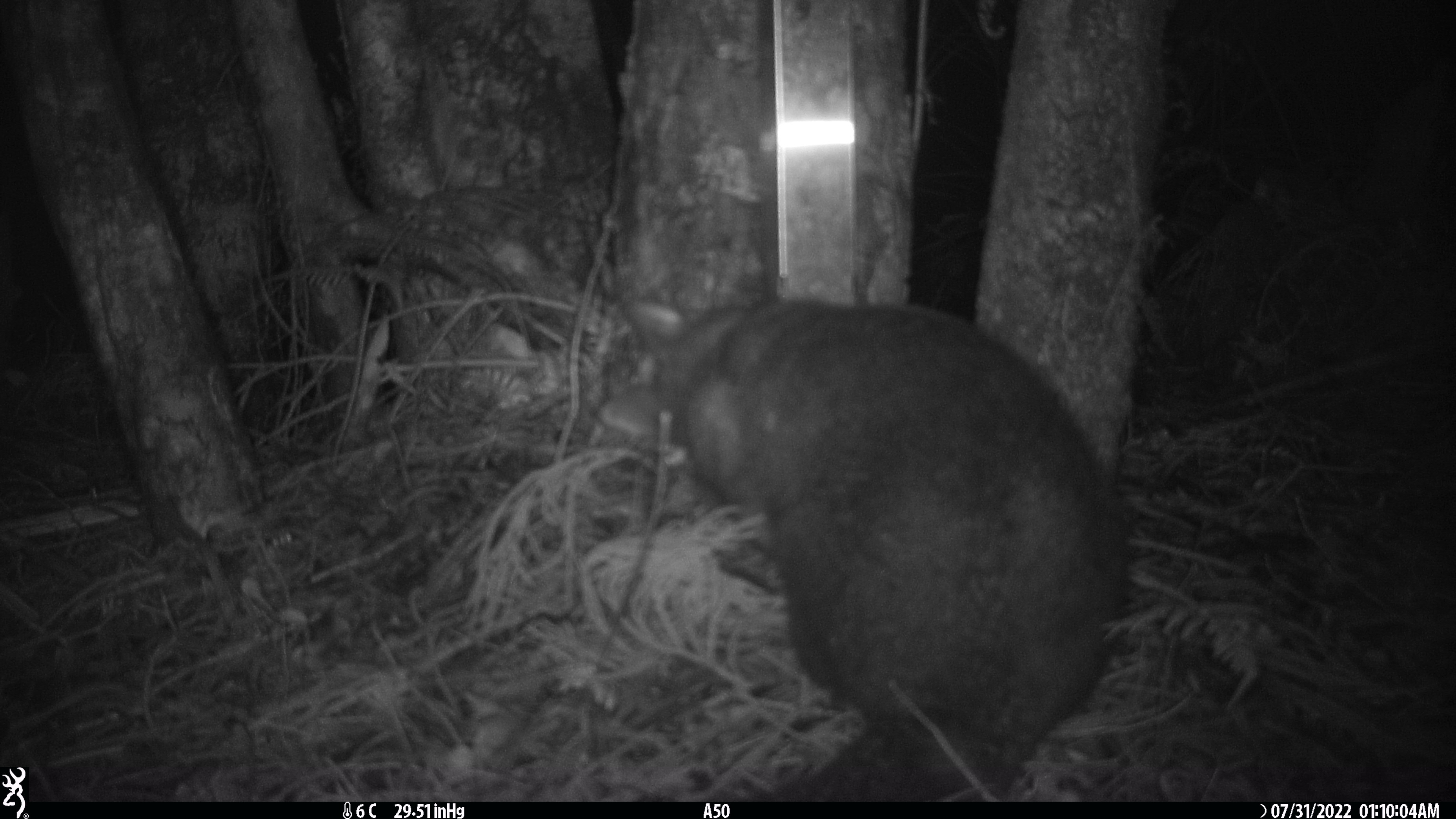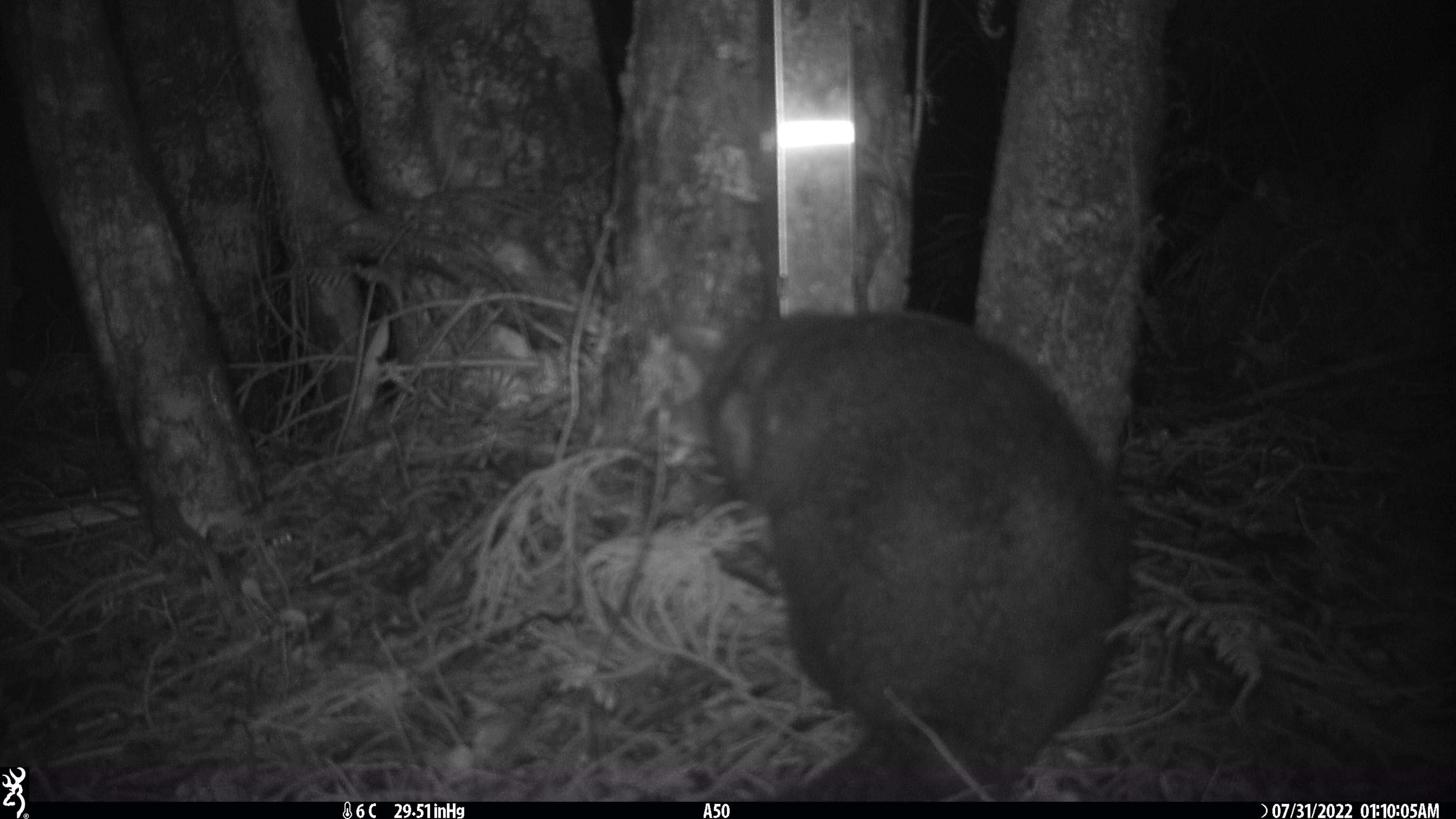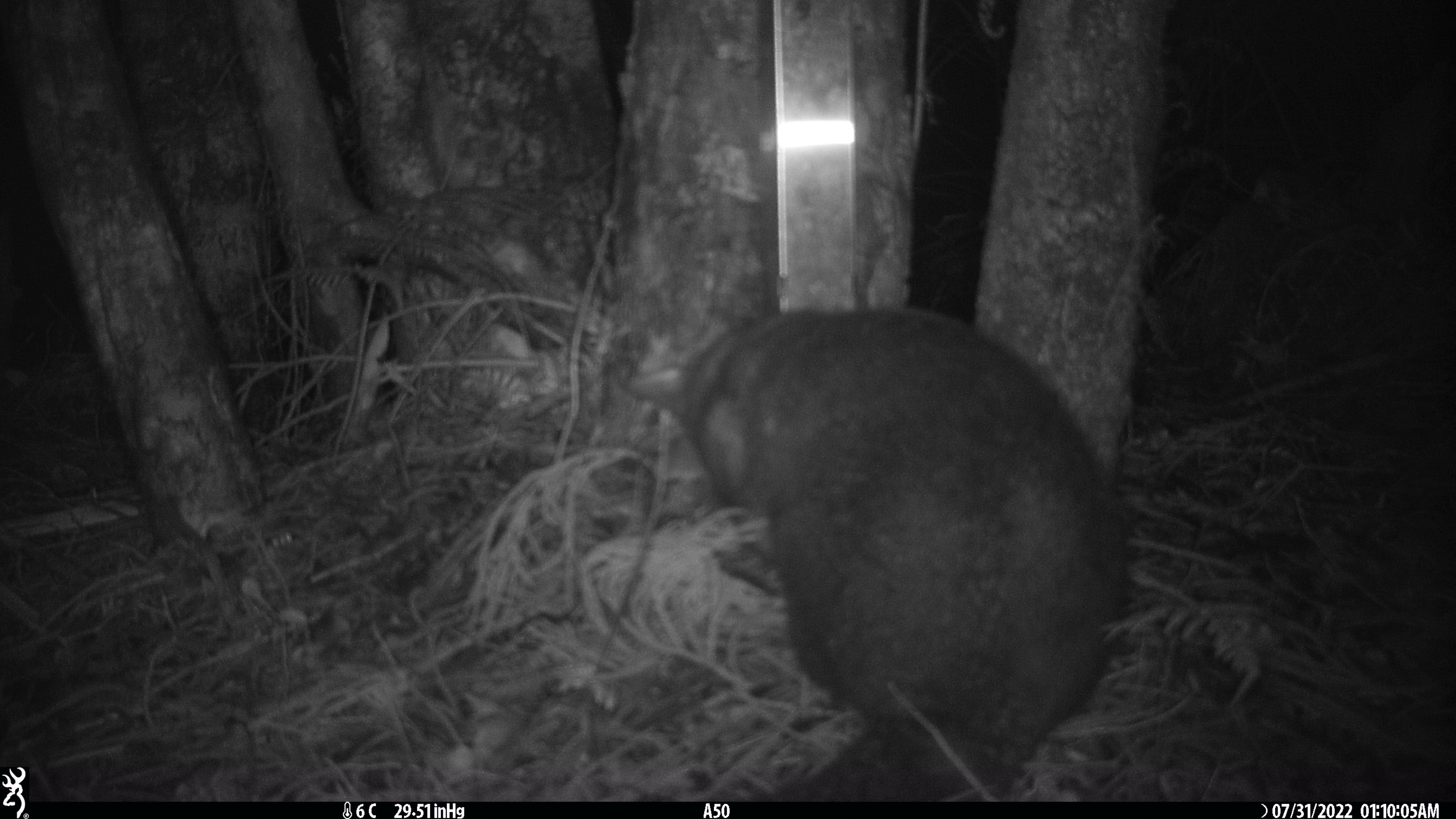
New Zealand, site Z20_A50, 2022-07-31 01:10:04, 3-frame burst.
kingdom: Animalia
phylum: Chordata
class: Mammalia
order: Diprotodontia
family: Phalangeridae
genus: Trichosurus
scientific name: Trichosurus vulpecula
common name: common brushtail possum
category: possum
Possum (common brushtail possum) (Trichosurus vulpecula).